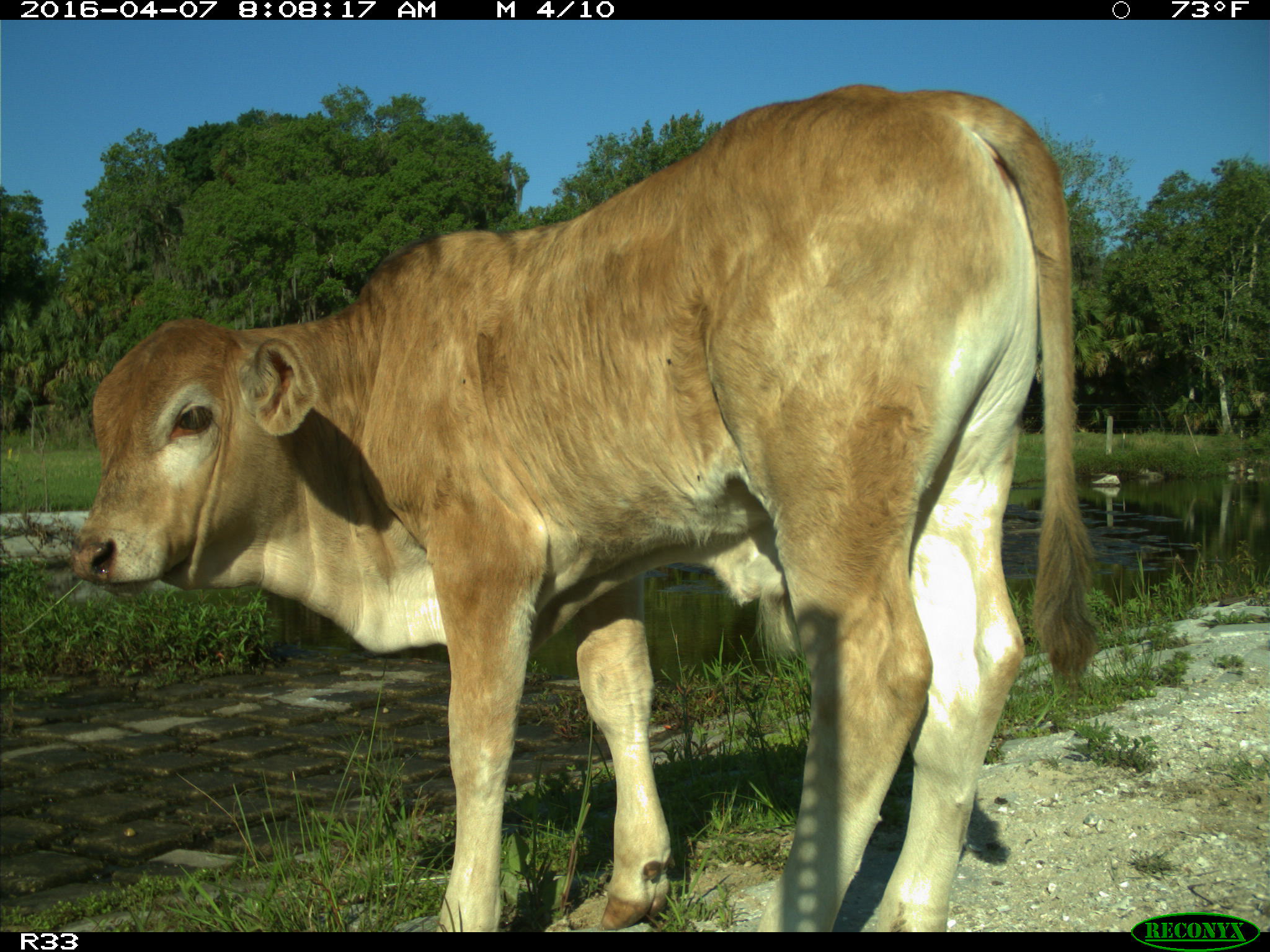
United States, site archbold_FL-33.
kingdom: Animalia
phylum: Chordata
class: Mammalia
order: Artiodactyla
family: Bovidae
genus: Bos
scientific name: Bos taurus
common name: domestic cow